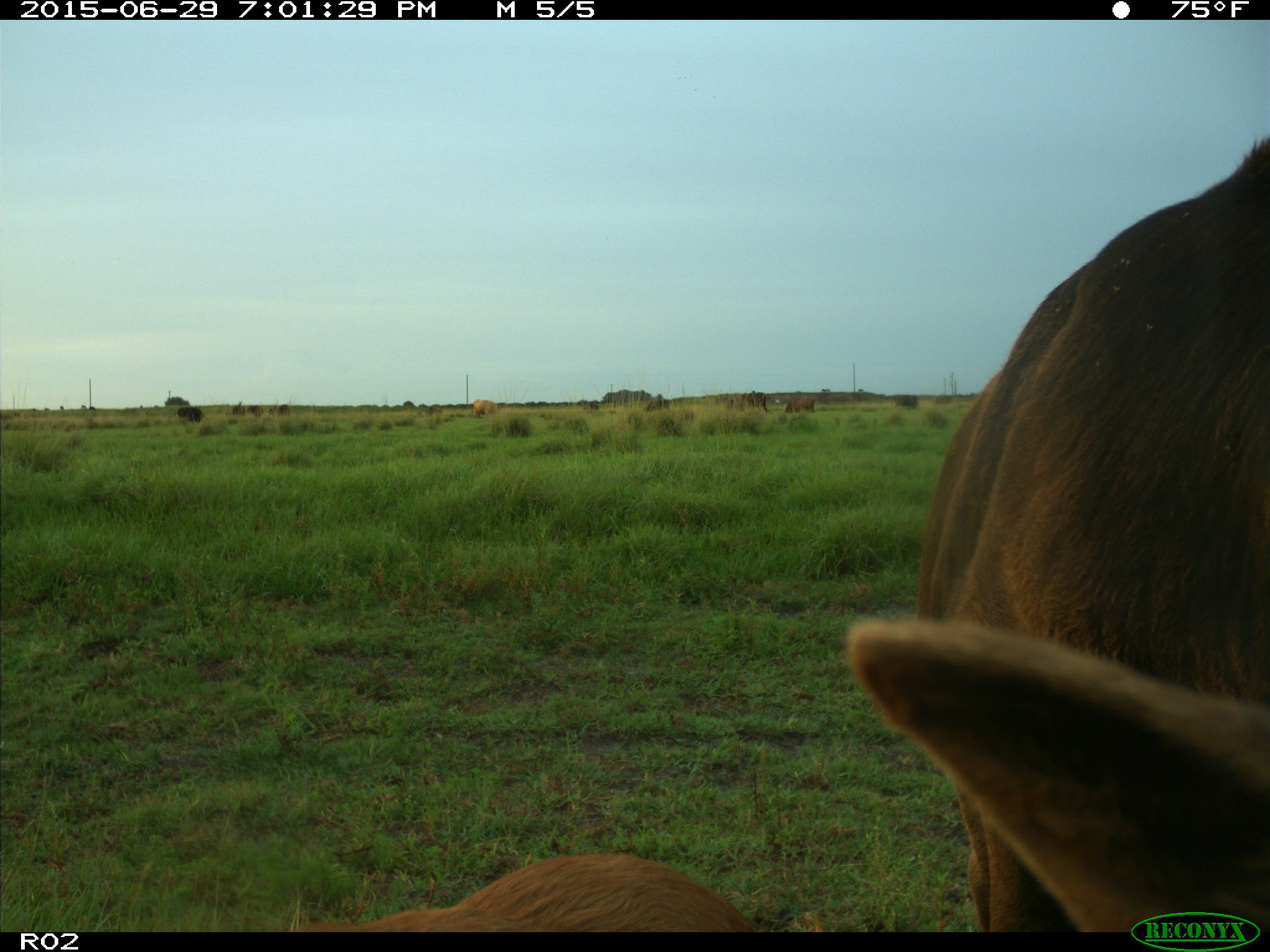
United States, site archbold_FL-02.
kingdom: Animalia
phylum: Chordata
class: Mammalia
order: Artiodactyla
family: Bovidae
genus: Bos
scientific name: Bos taurus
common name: domestic cow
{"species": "Bos taurus (domestic cow)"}